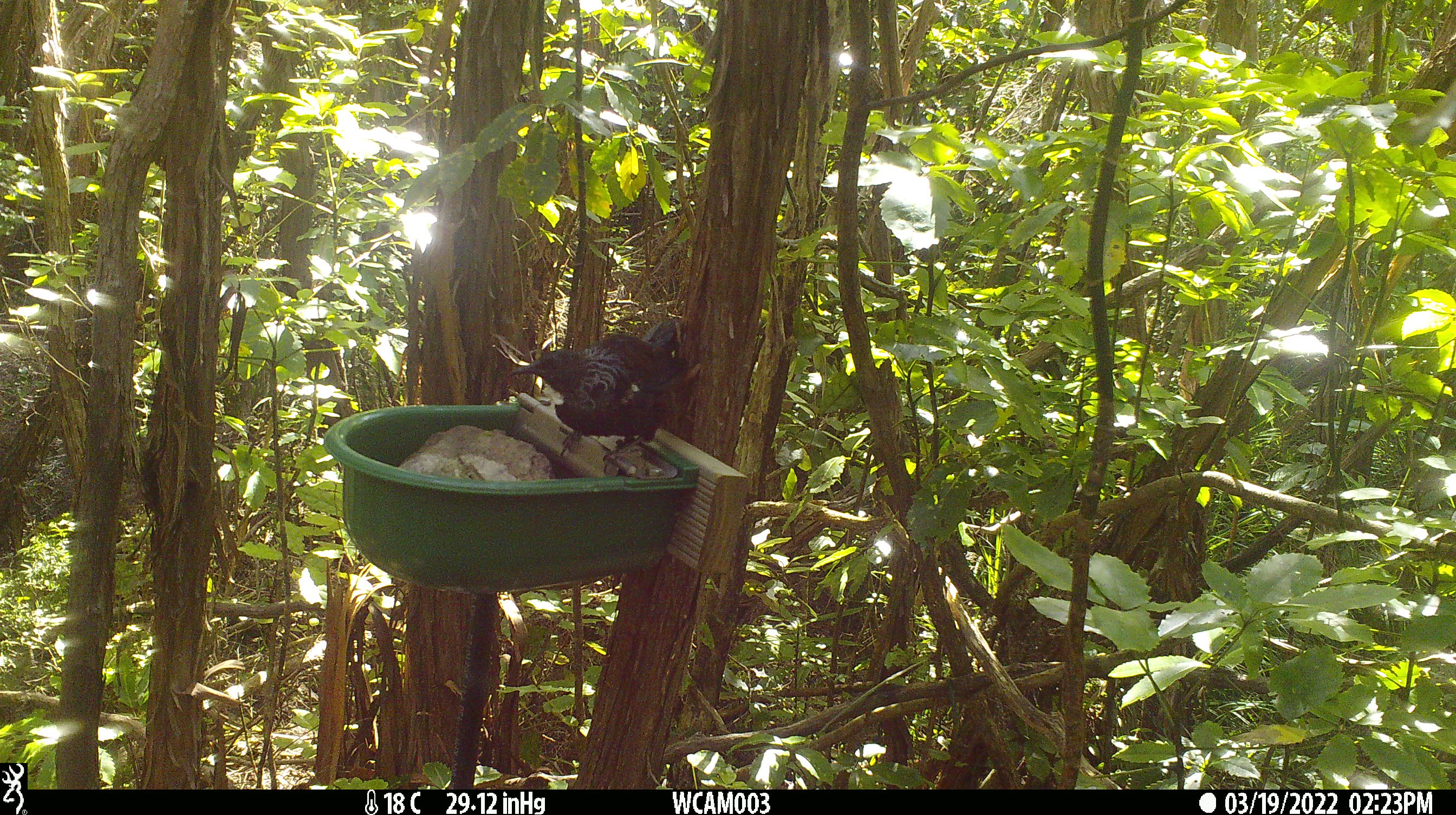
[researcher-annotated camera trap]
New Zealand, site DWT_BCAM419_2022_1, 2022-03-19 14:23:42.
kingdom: Animalia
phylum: Chordata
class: Aves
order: Passeriformes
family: Meliphagidae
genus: Prosthemadera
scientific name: Prosthemadera novaeseelandiae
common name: tui